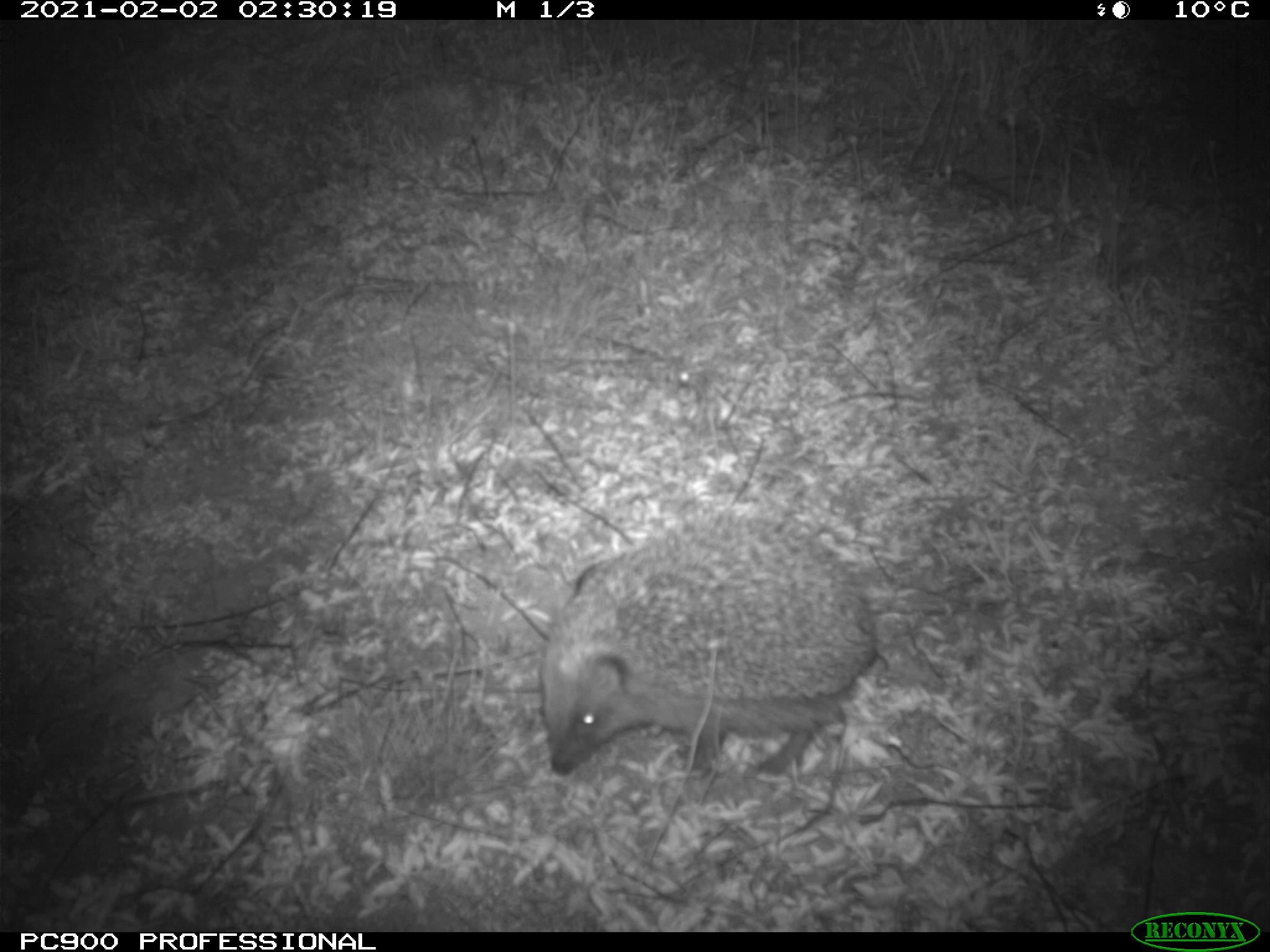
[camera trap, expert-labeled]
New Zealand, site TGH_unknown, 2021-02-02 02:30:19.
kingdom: Animalia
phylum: Chordata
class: Mammalia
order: Eulipotyphla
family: Erinaceidae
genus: Erinaceus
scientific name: Erinaceus europaeus europaeus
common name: european hedgehog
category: hedgehog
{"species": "hedgehog (european hedgehog) (Erinaceus europaeus europaeus)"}